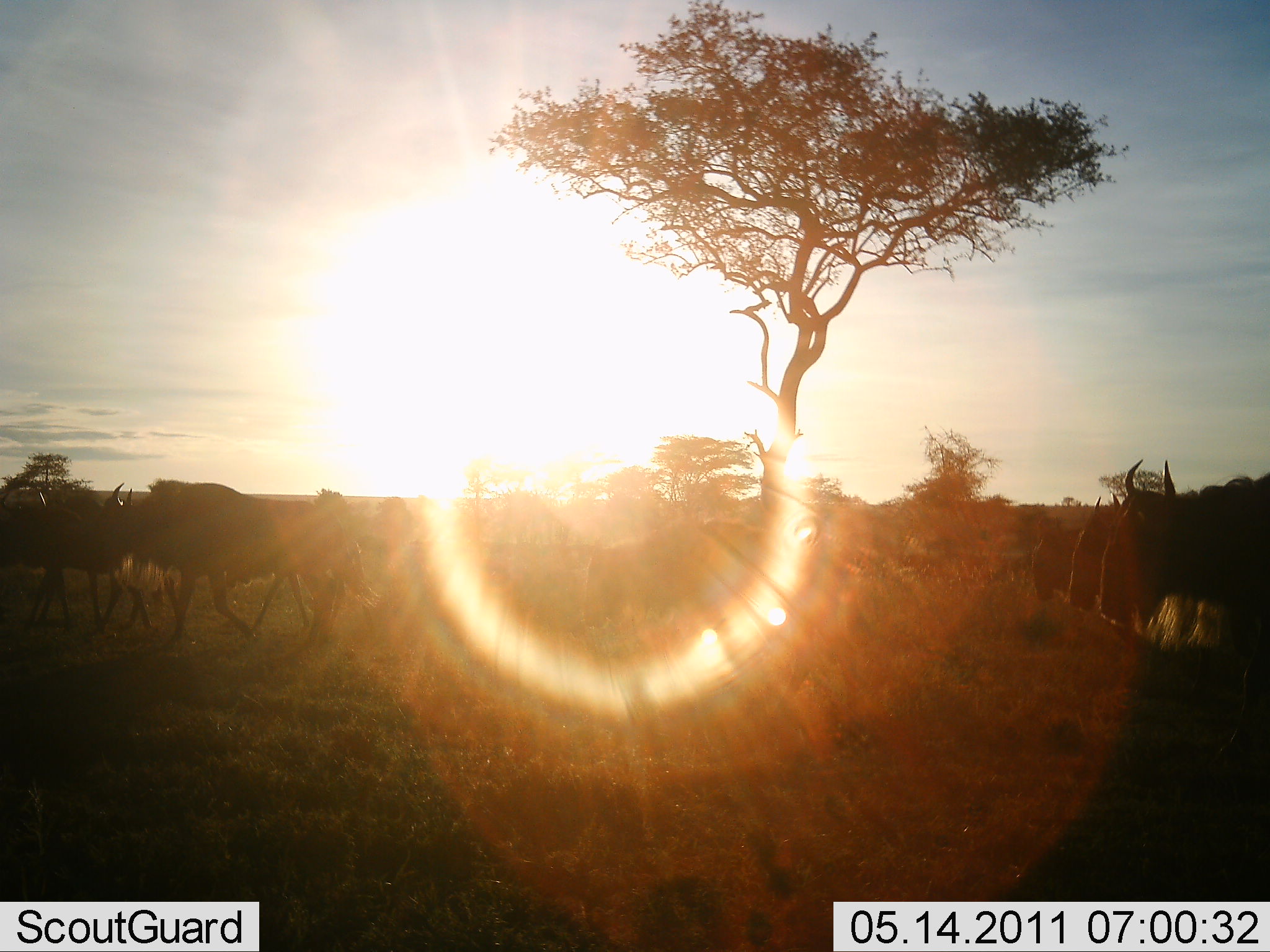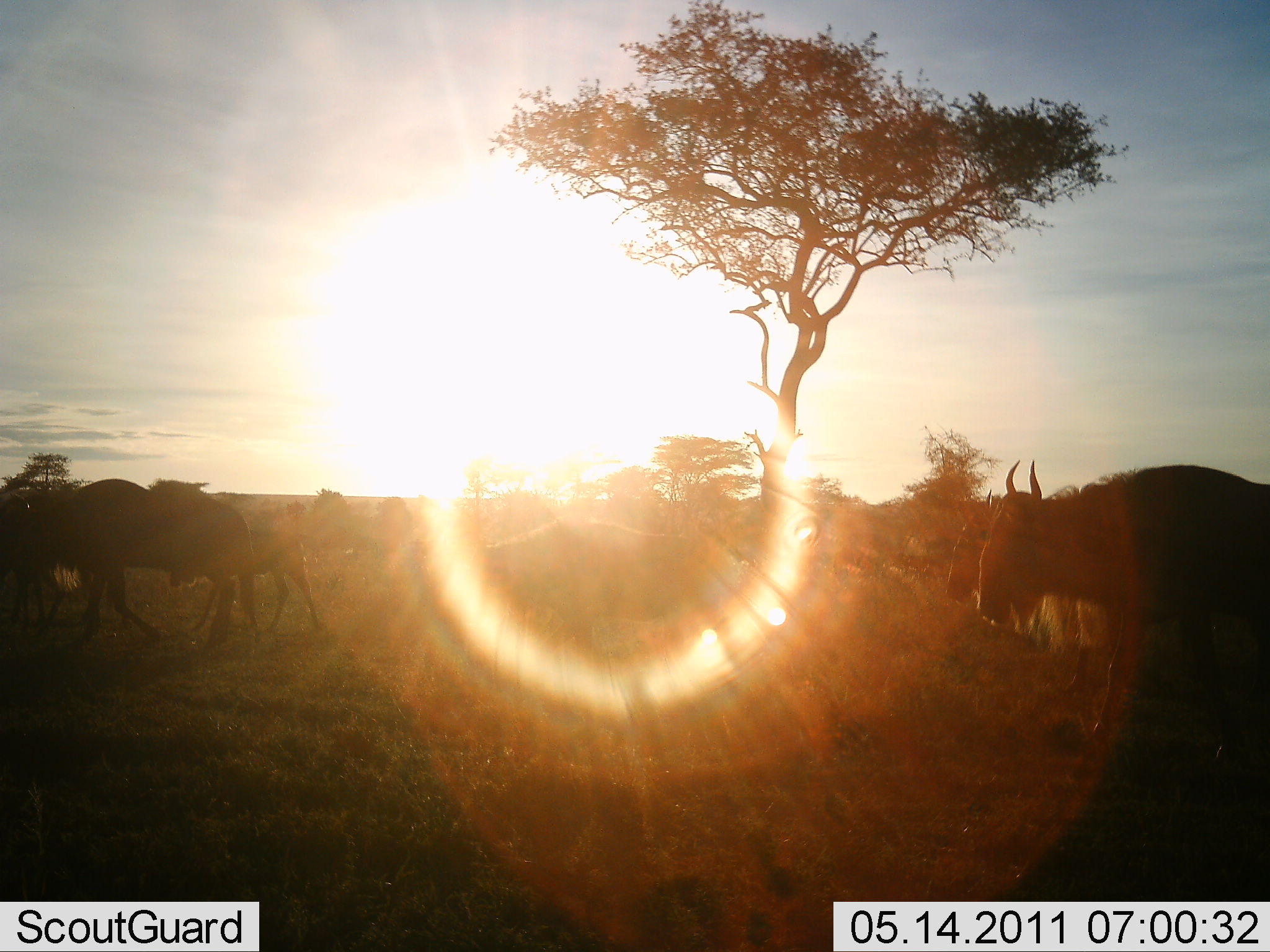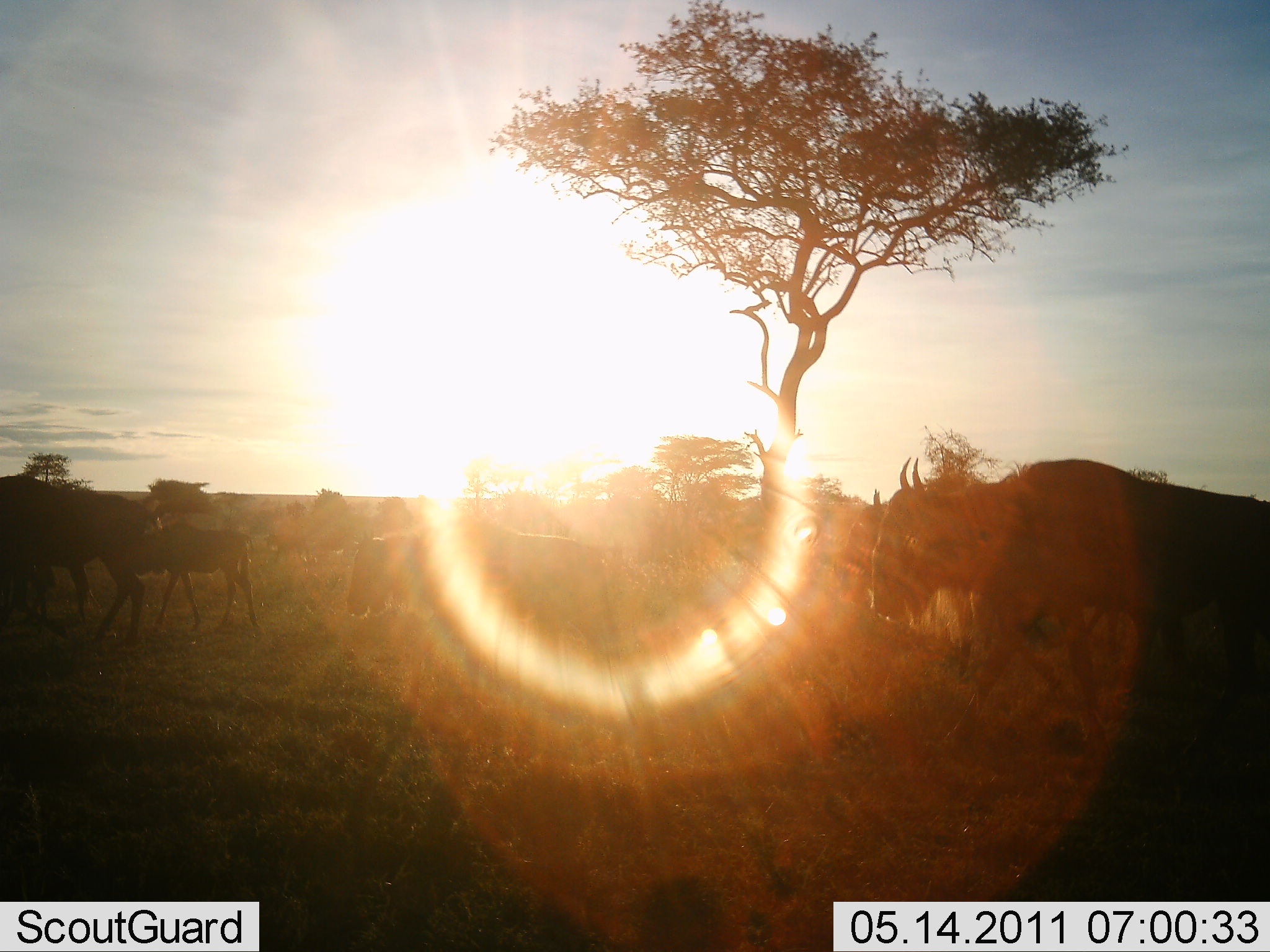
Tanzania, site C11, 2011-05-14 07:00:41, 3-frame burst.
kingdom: Animalia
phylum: Chordata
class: Mammalia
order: Artiodactyla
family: Bovidae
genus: Connochaetes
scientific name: Connochaetes taurinus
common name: blue wildebeest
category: wildebeest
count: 8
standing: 15%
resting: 0%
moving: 85%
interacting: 0%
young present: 23%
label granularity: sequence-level